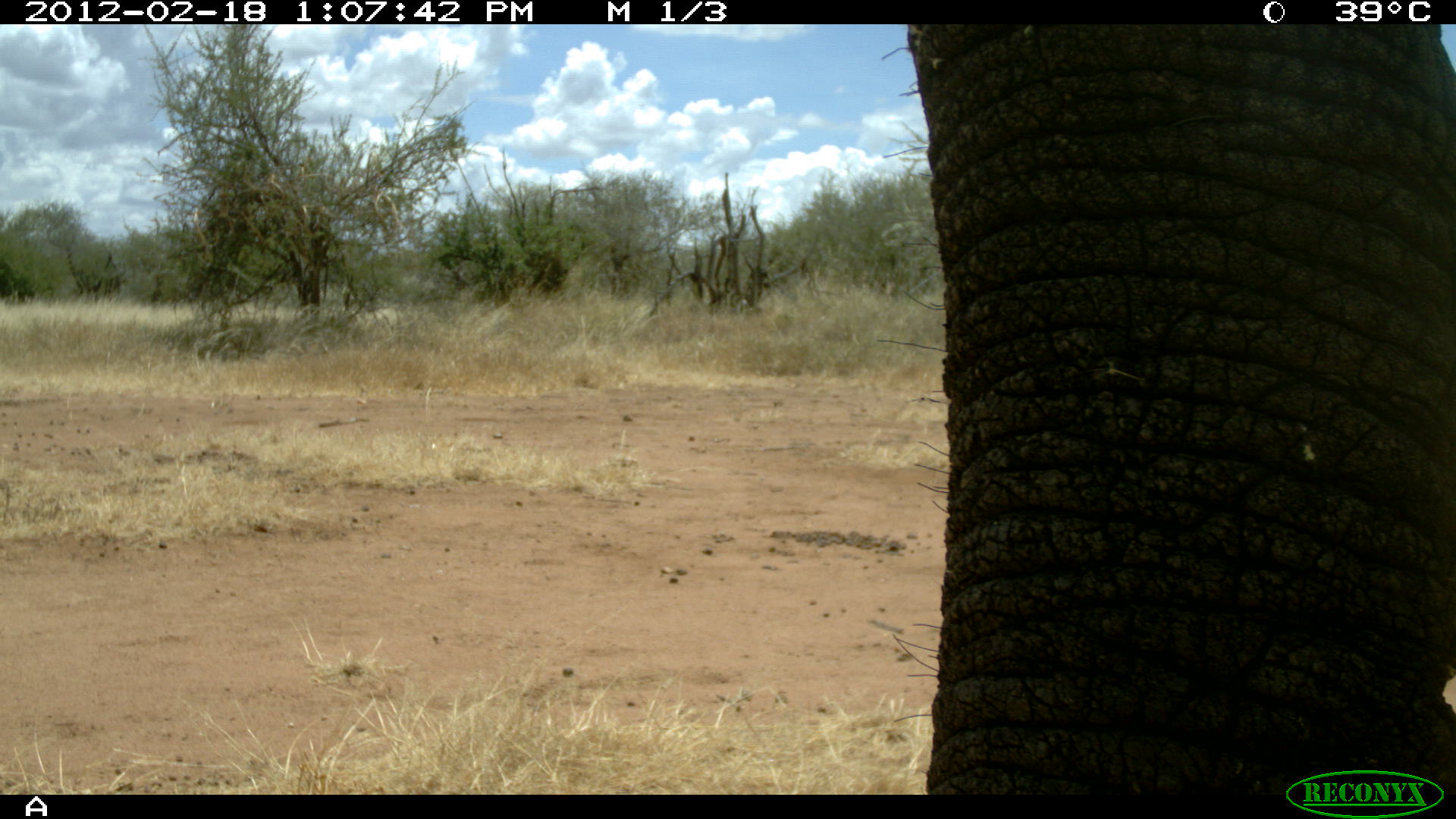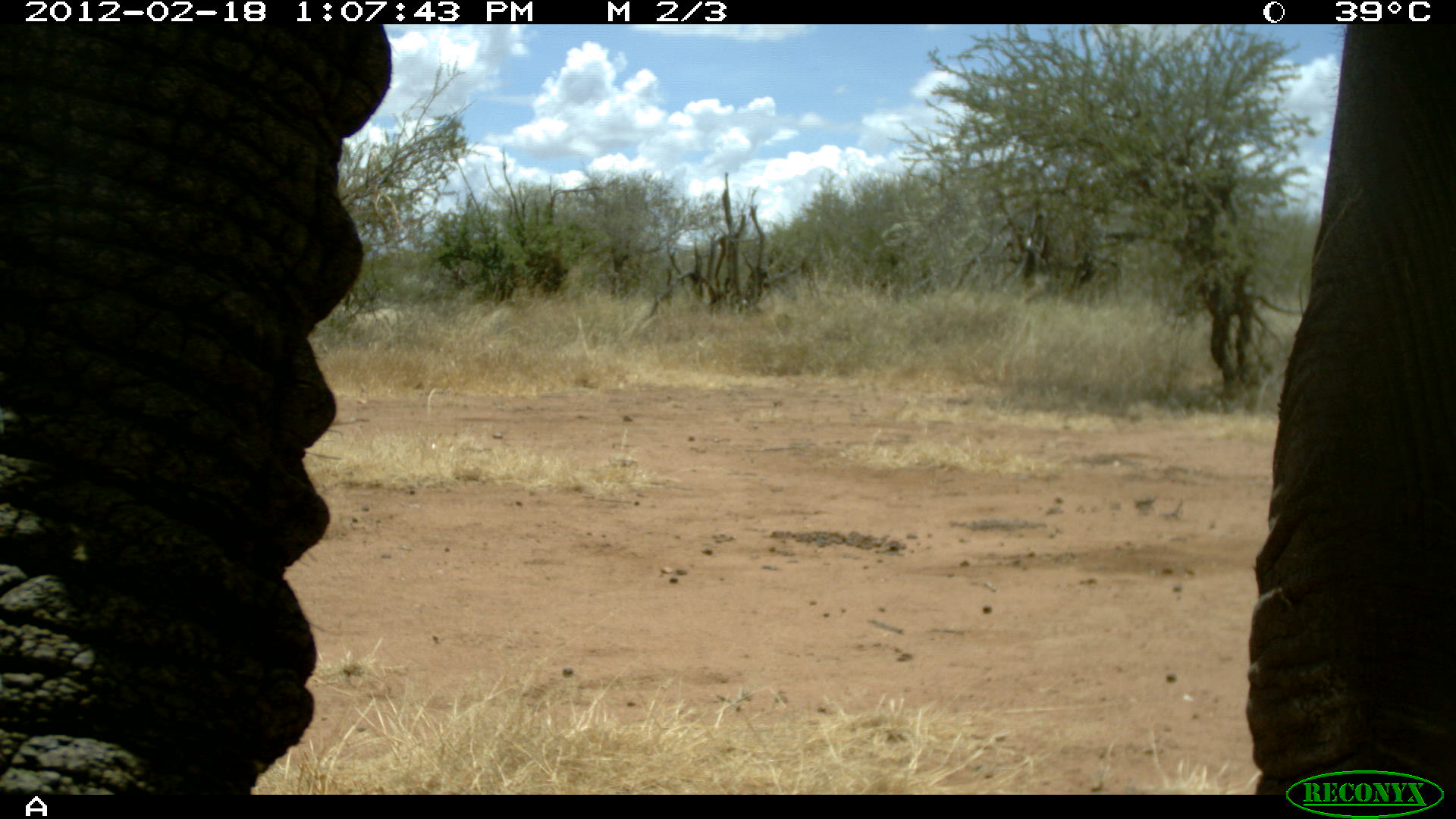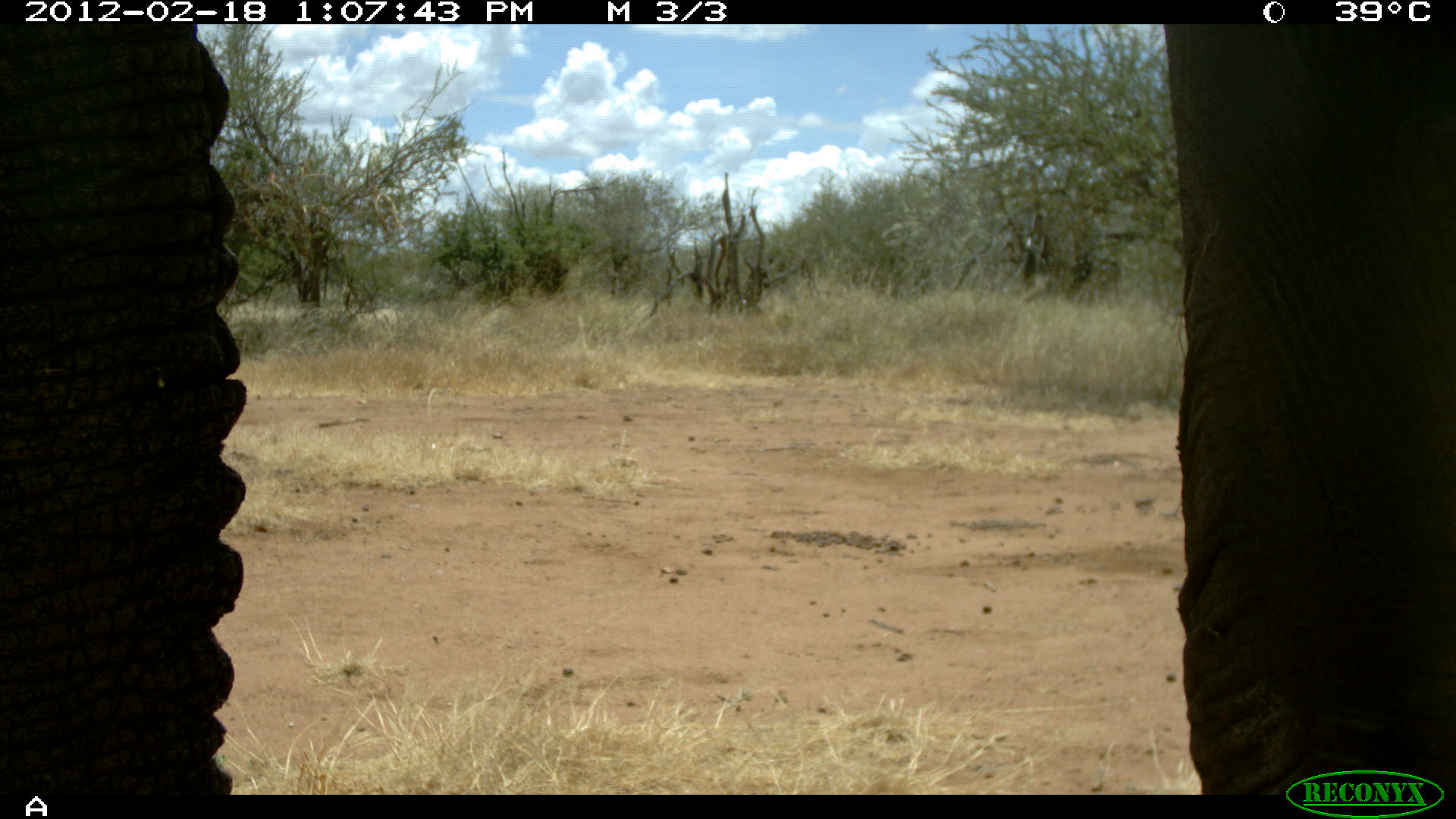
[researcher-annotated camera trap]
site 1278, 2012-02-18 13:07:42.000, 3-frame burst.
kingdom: Animalia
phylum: Chordata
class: Mammalia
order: Proboscidea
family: Elephantidae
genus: Loxodonta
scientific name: Loxodonta africana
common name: african bush elephant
Loxodonta africana (african bush elephant), count 1.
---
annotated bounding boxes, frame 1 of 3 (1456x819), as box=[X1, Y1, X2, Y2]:
loxodonta africana: box=[881, 23, 1456, 796]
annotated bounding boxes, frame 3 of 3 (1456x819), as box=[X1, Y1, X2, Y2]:
loxodonta africana: box=[1165, 23, 1455, 795]; box=[1, 24, 247, 795]